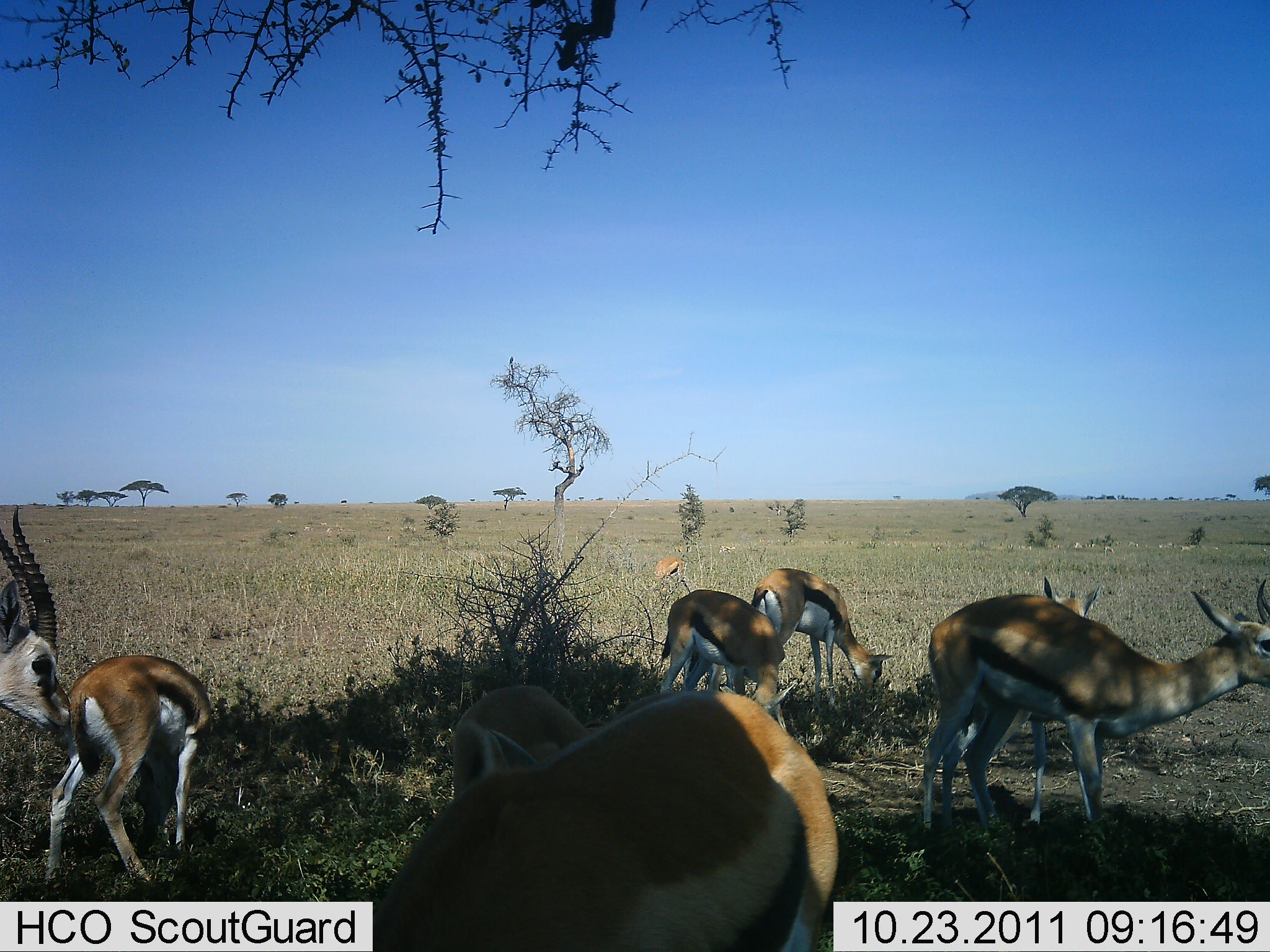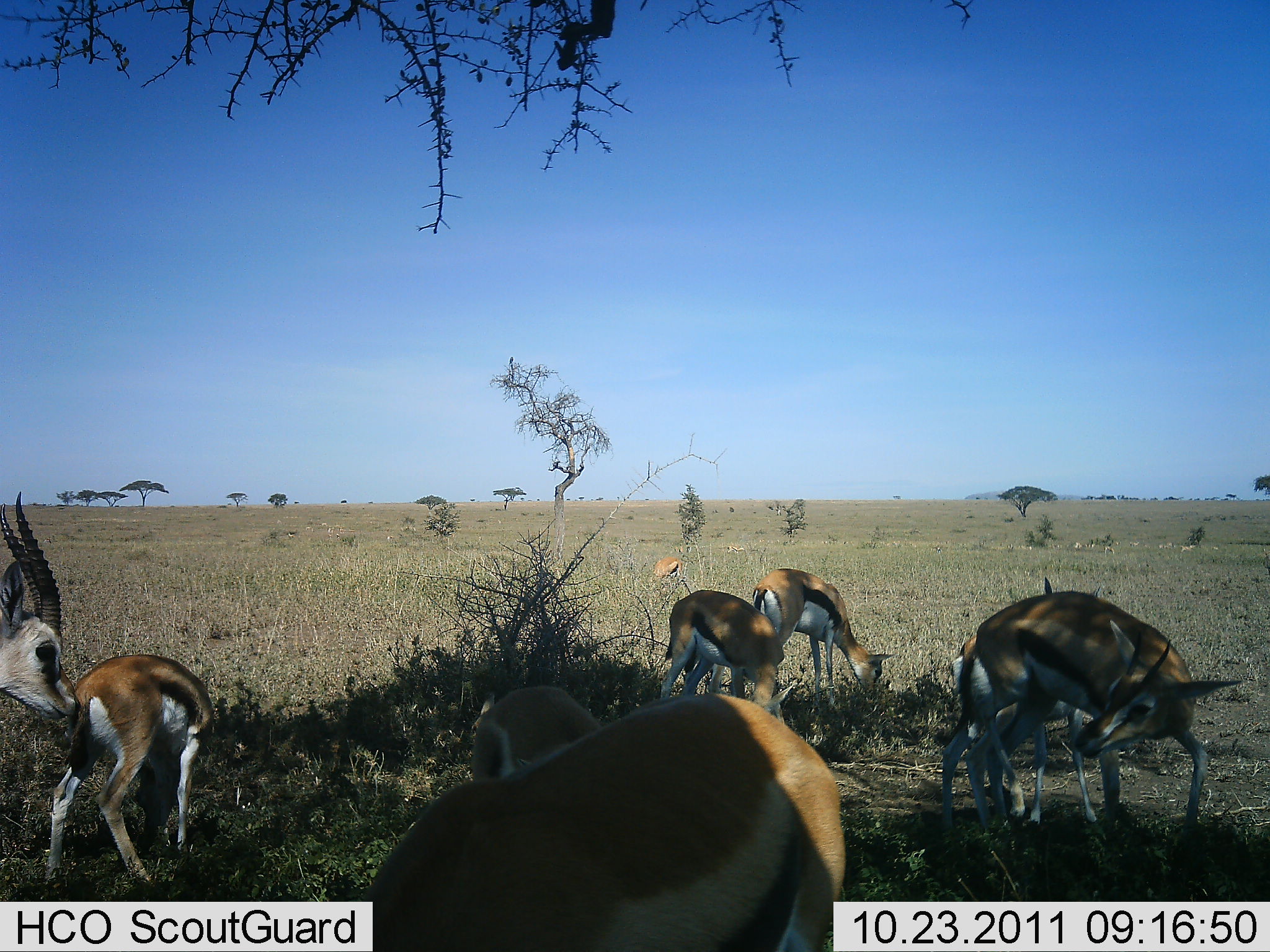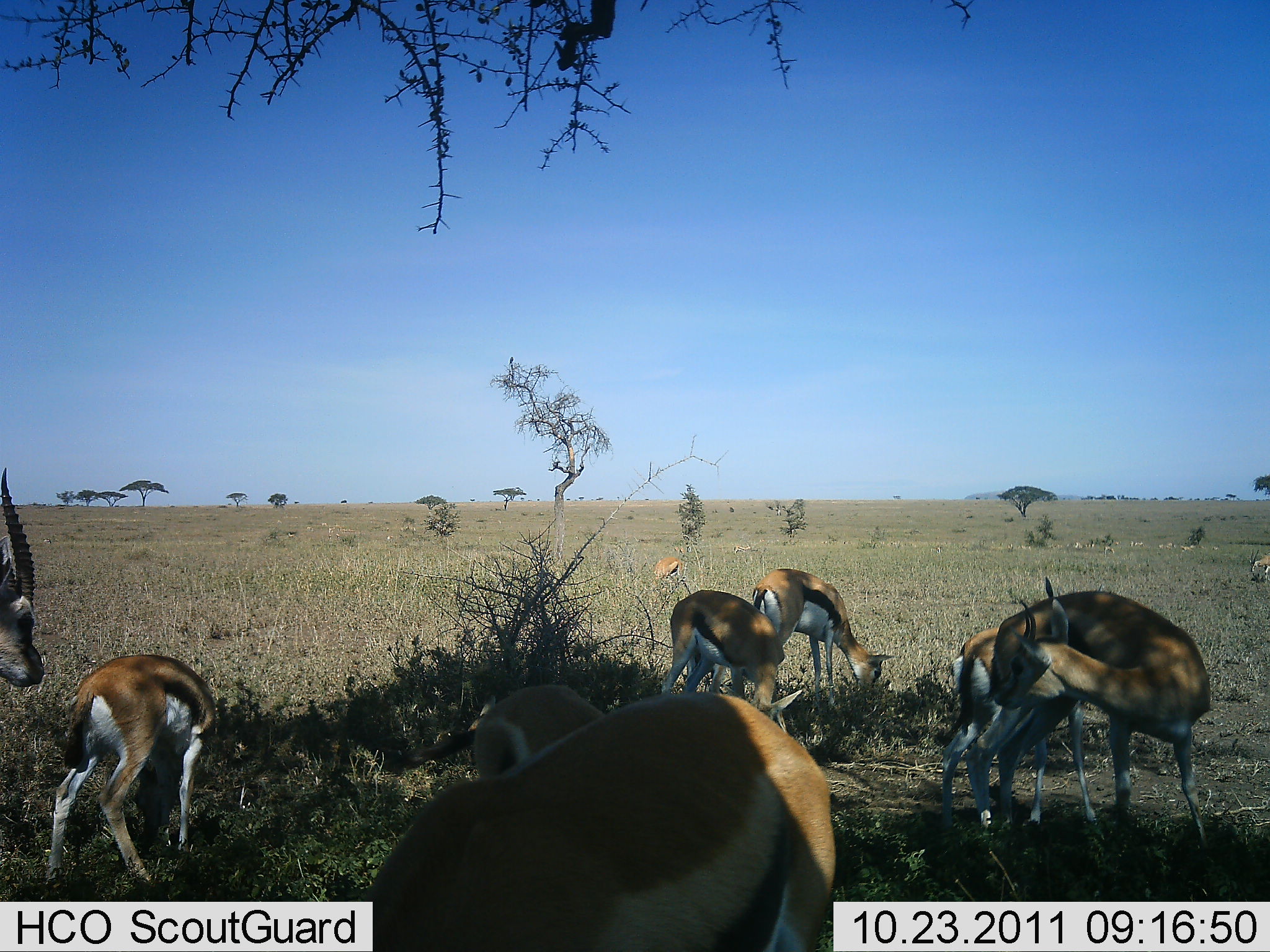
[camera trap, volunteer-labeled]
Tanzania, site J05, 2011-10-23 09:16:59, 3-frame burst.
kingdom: Animalia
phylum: Chordata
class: Mammalia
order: Artiodactyla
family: Bovidae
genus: Eudorcas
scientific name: Eudorcas thomsonii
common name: thomson's gazelle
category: gazellethomsons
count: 9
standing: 55%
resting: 9%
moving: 18%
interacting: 9%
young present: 36%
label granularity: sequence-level